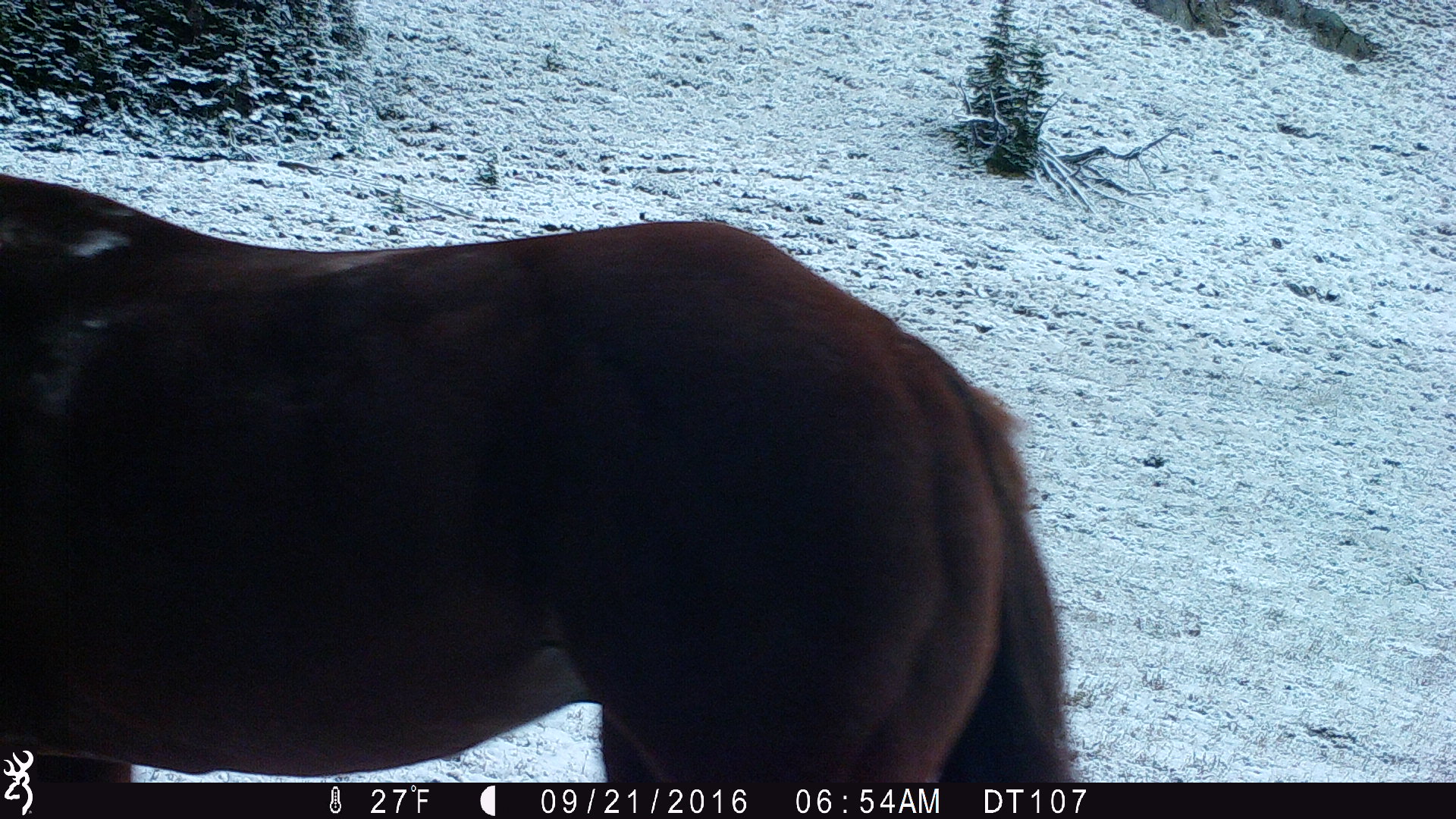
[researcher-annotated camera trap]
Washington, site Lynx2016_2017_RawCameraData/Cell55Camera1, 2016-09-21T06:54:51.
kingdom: Animalia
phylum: Chordata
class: Mammalia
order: Perissodactyla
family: Equidae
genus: Equus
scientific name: Equus caballus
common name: domestic horse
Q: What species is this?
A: Domestic horse (Equus caballus).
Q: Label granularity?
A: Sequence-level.